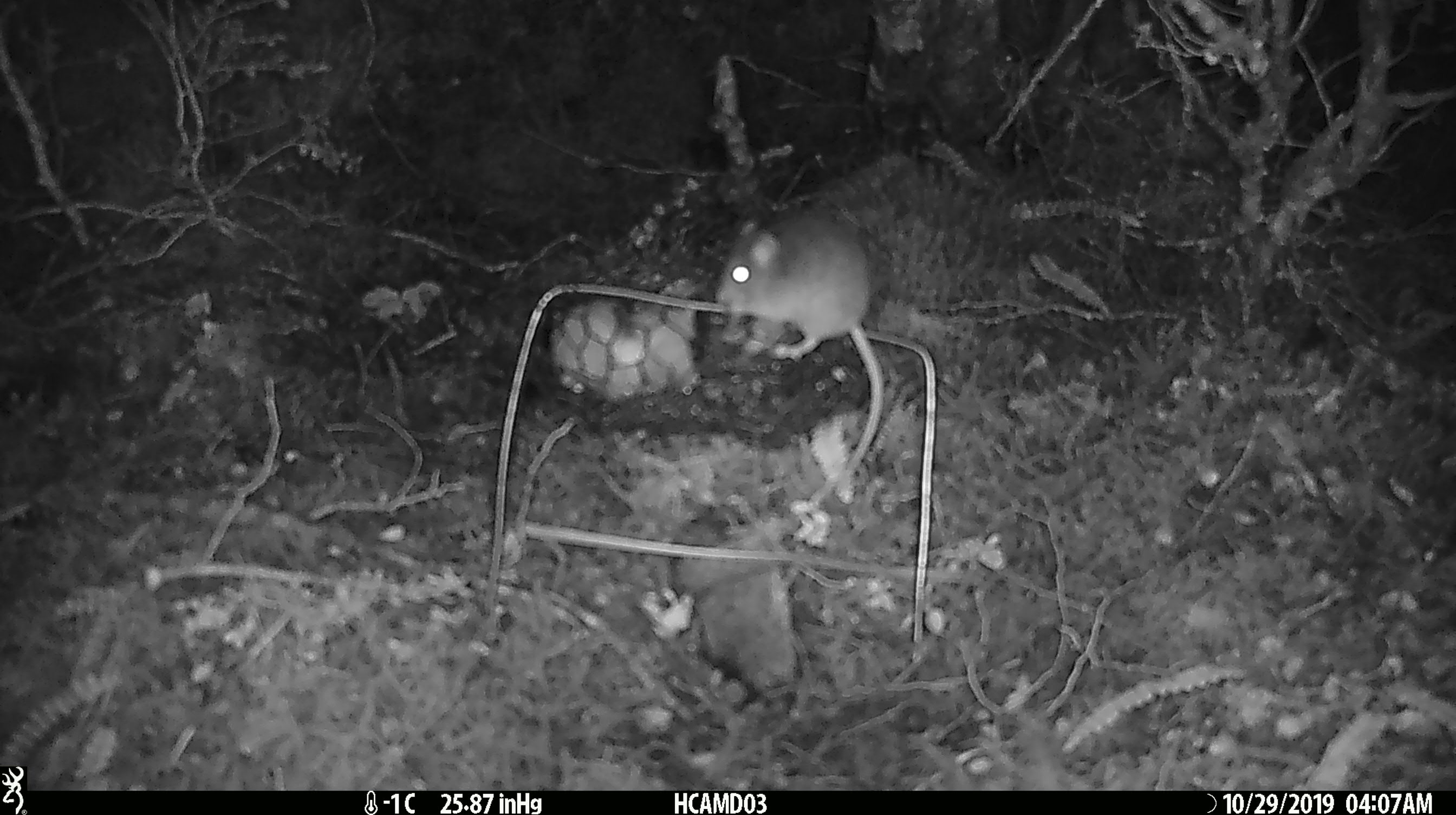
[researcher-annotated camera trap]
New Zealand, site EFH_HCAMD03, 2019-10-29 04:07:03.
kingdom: Animalia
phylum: Chordata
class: Mammalia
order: Rodentia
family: Muridae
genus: Mus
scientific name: Mus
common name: mouse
Mouse (Mus).